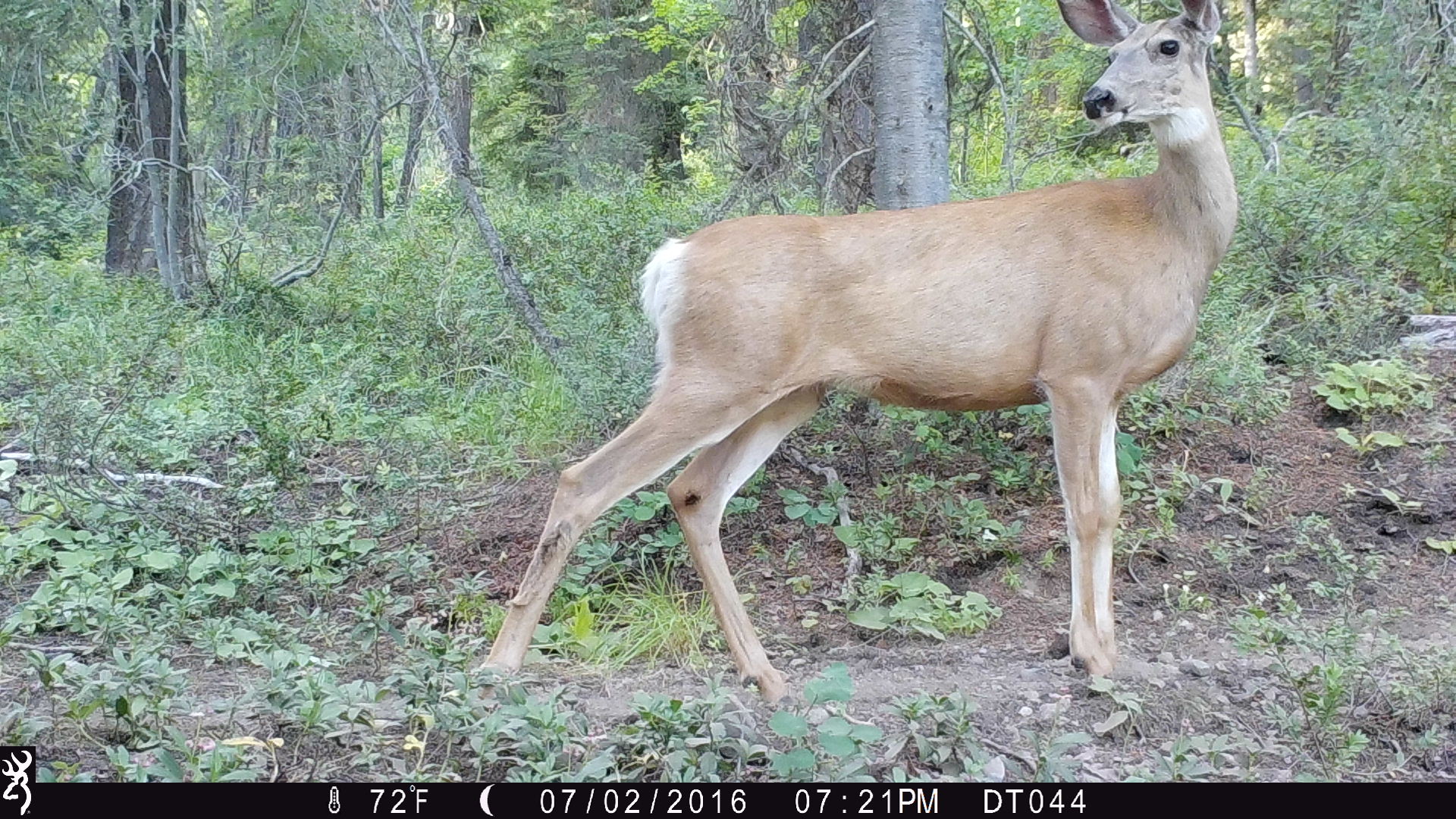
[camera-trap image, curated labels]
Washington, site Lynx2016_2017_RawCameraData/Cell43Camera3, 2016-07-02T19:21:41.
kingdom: Animalia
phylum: Chordata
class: Mammalia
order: Artiodactyla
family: Cervidae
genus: Odocoileus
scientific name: Odocoileus hemionus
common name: mule deer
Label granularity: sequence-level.